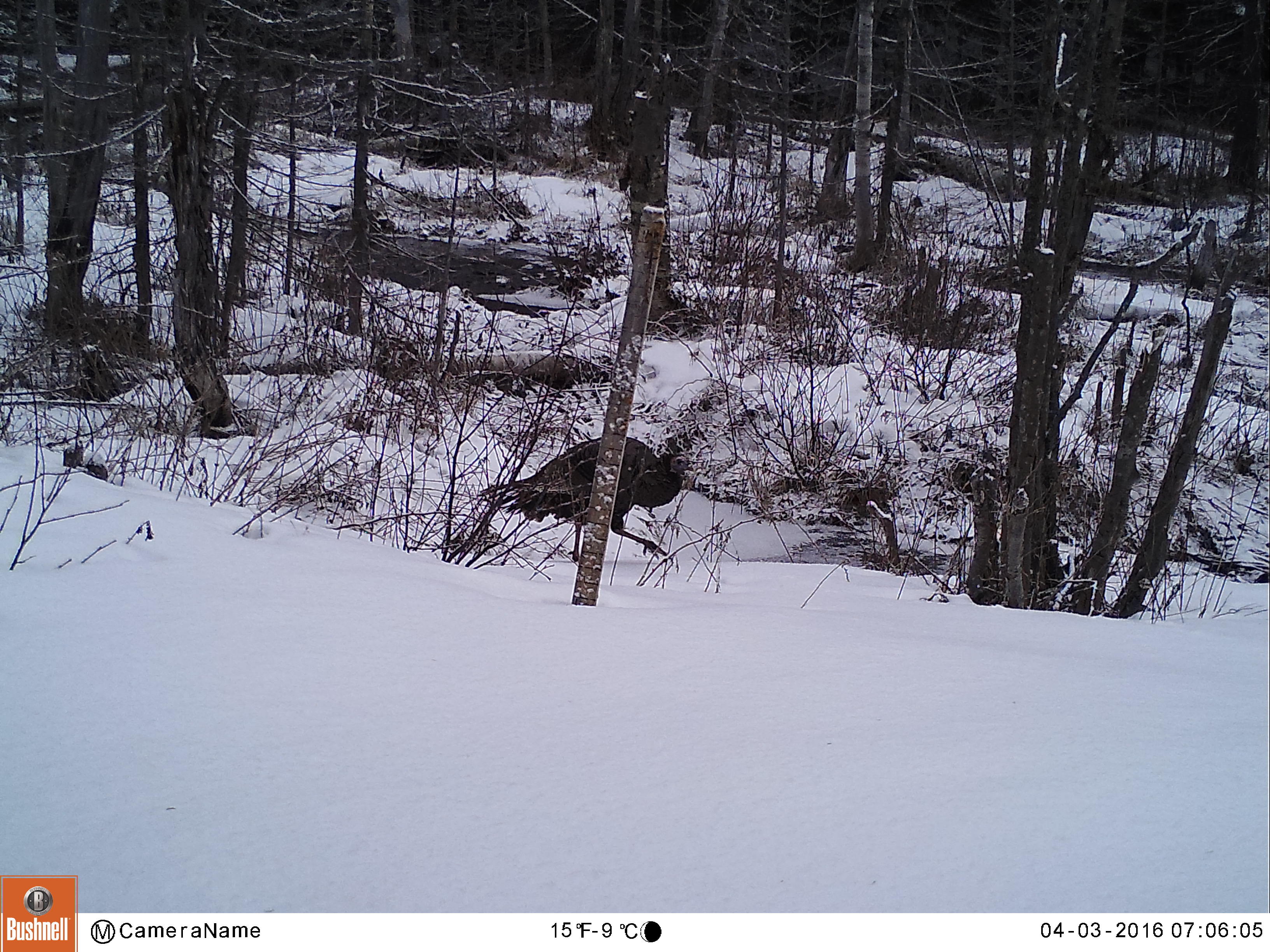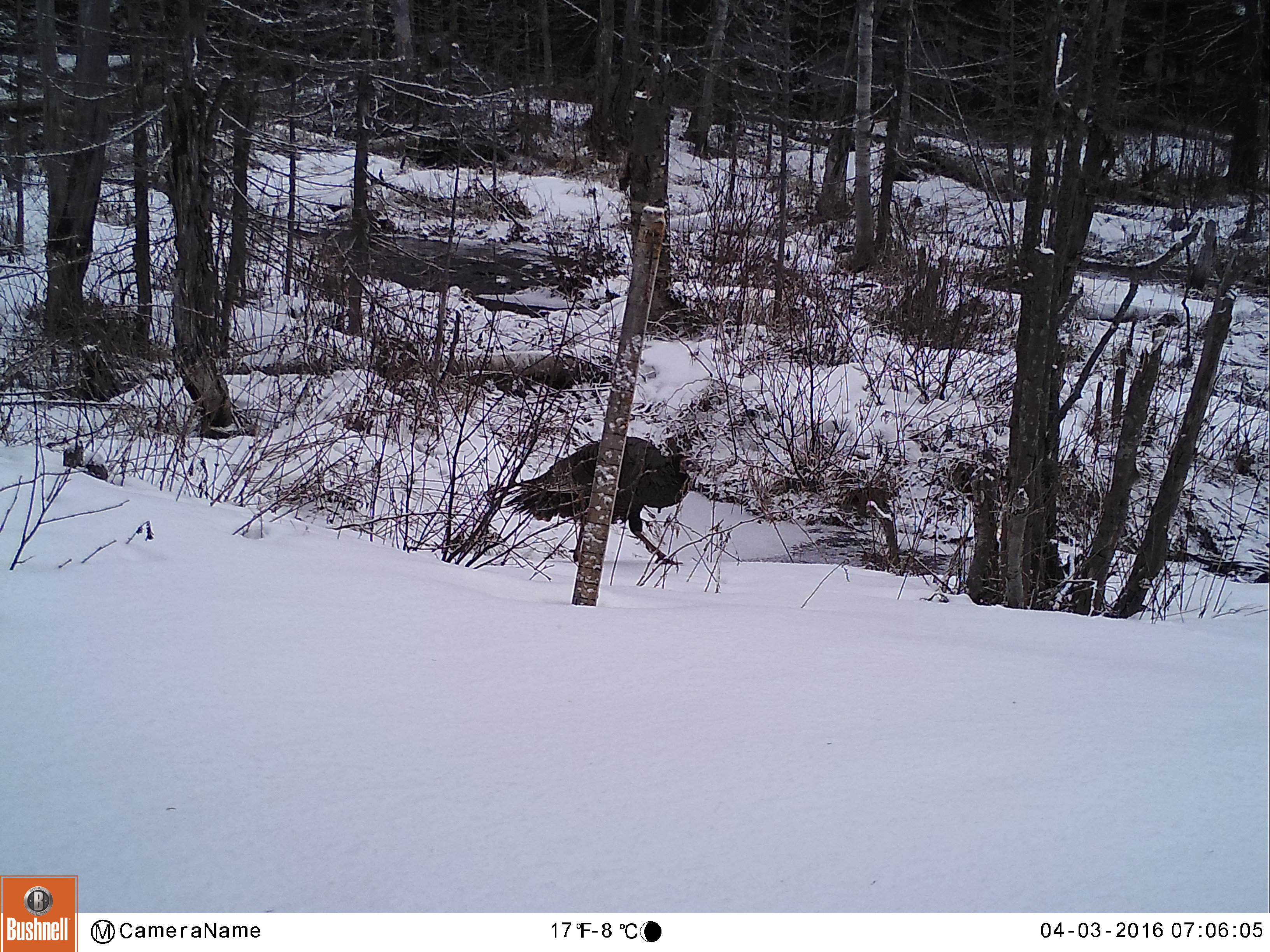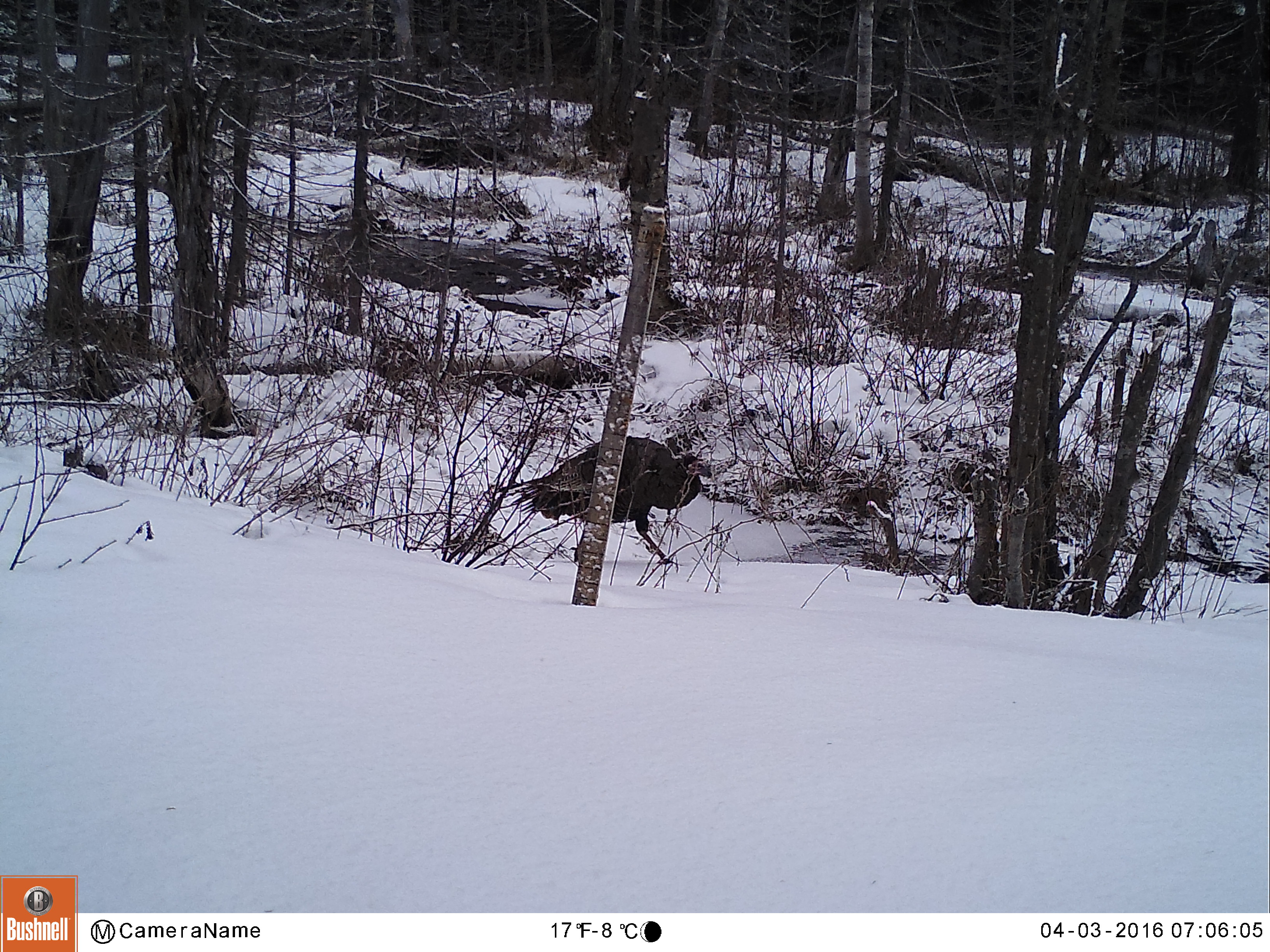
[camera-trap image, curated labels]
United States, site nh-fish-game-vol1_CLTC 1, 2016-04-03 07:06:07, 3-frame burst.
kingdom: Animalia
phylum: Chordata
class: Aves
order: Galliformes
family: Phasianidae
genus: Meleagris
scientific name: Meleagris gallopavo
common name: wild turkey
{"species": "wild turkey (Meleagris gallopavo)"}